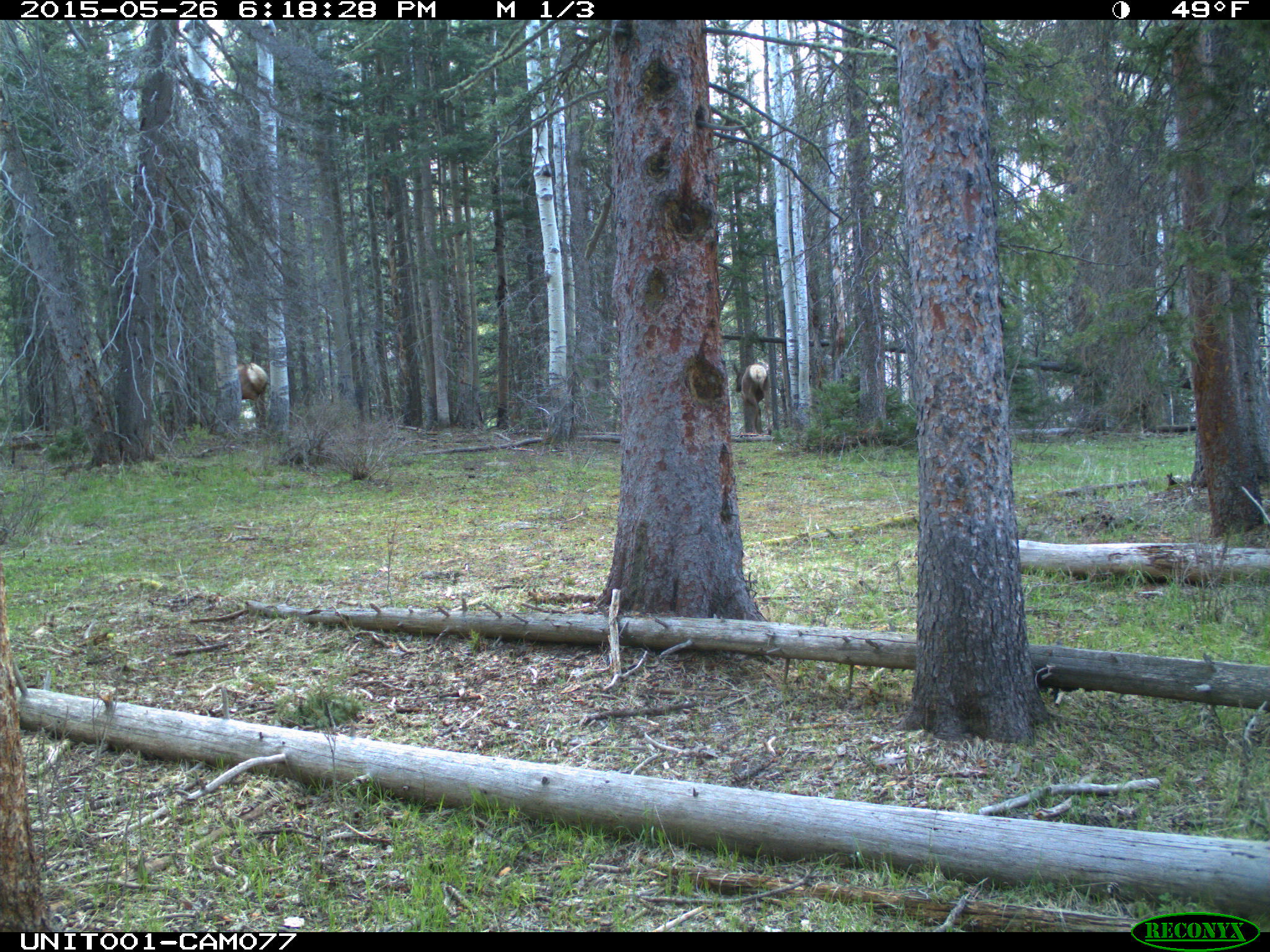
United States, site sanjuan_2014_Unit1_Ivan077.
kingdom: Animalia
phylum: Chordata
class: Mammalia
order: Artiodactyla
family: Cervidae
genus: Cervus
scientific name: Cervus elaphus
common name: red deer